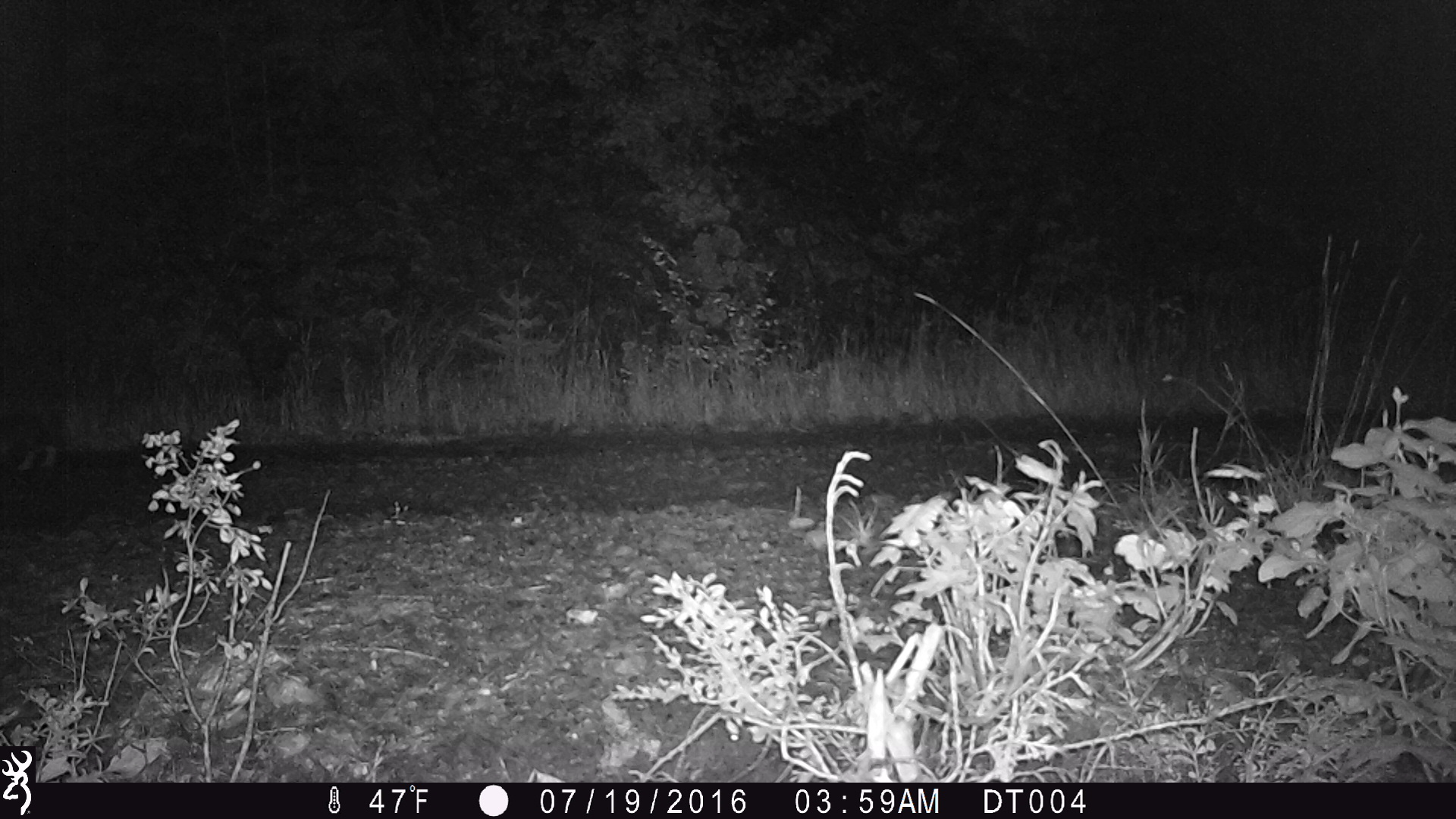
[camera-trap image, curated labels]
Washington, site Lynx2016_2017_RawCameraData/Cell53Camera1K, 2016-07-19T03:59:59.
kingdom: Animalia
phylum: Chordata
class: Mammalia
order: Lagomorpha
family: Leporidae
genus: Lepus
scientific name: Lepus americanus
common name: snowshoe hare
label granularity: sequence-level